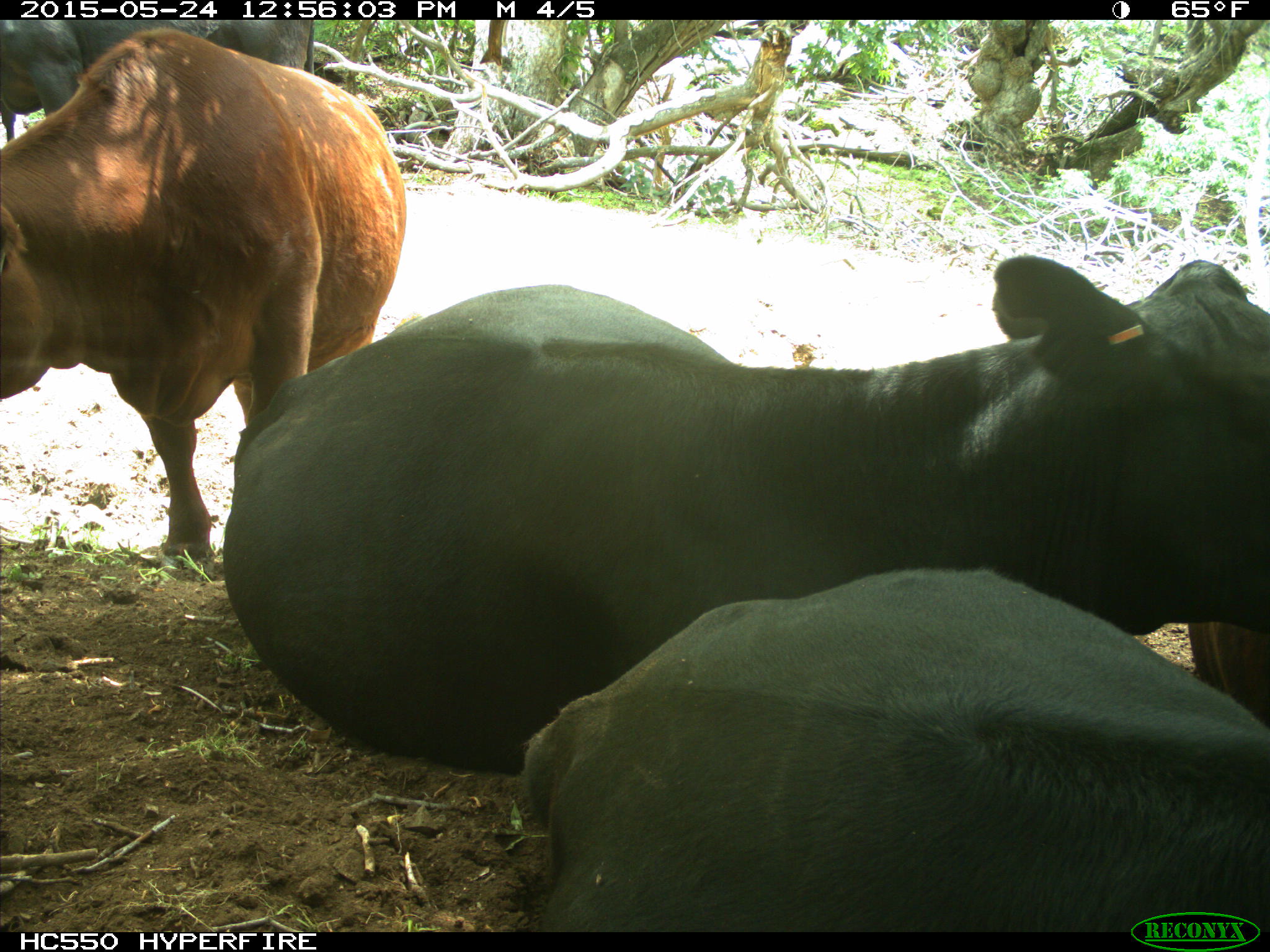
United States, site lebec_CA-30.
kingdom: Animalia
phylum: Chordata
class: Mammalia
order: Artiodactyla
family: Bovidae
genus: Bos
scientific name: Bos taurus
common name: domestic cow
Bos taurus (domestic cow).